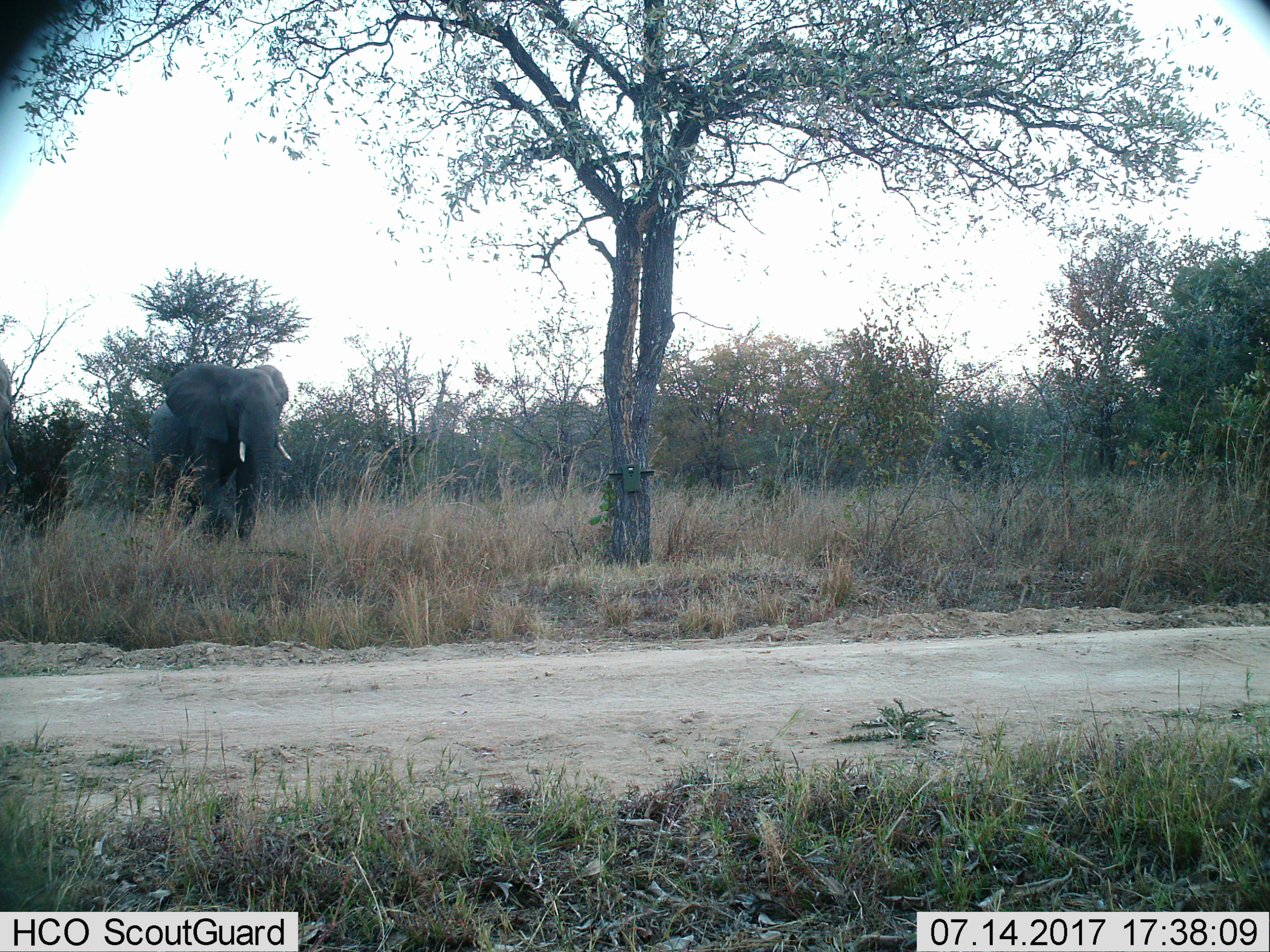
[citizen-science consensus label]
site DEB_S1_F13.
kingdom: Animalia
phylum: Chordata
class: Mammalia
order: Proboscidea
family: Elephantidae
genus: Loxodonta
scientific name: Loxodonta africana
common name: african bush elephant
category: elephant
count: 2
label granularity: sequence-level